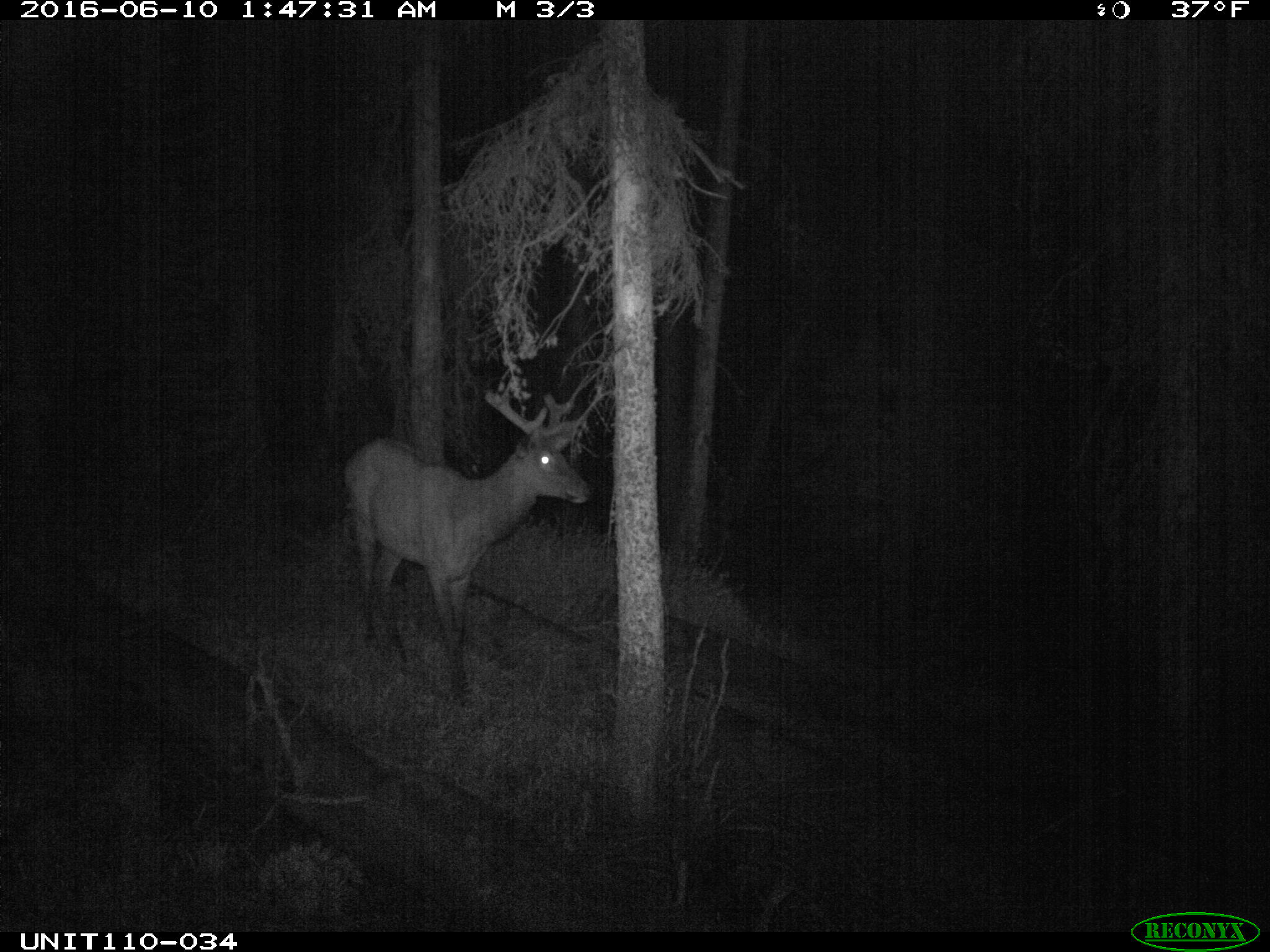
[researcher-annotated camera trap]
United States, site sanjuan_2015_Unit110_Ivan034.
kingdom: Animalia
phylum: Chordata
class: Mammalia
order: Artiodactyla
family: Cervidae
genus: Cervus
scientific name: Cervus elaphus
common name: red deer